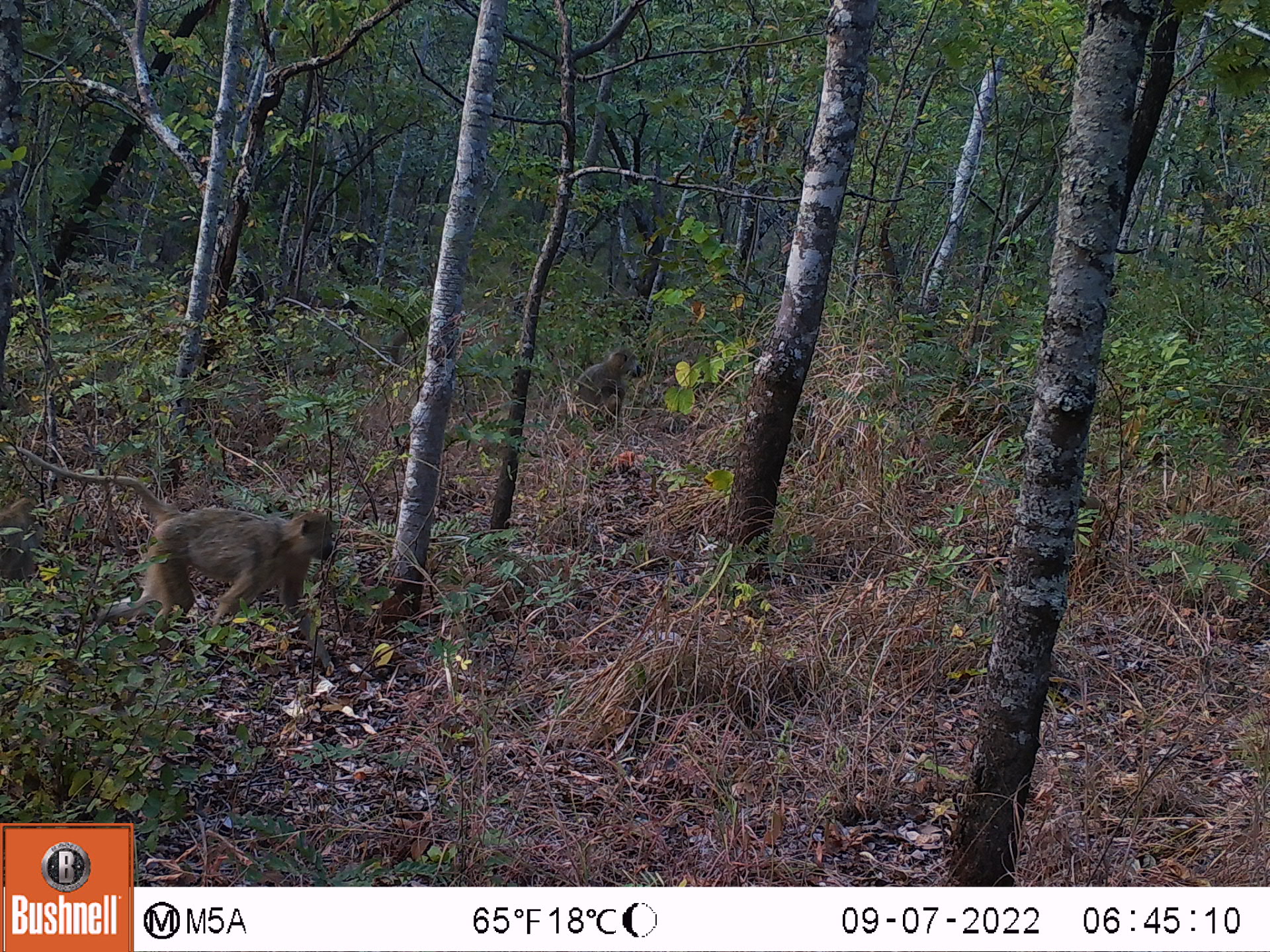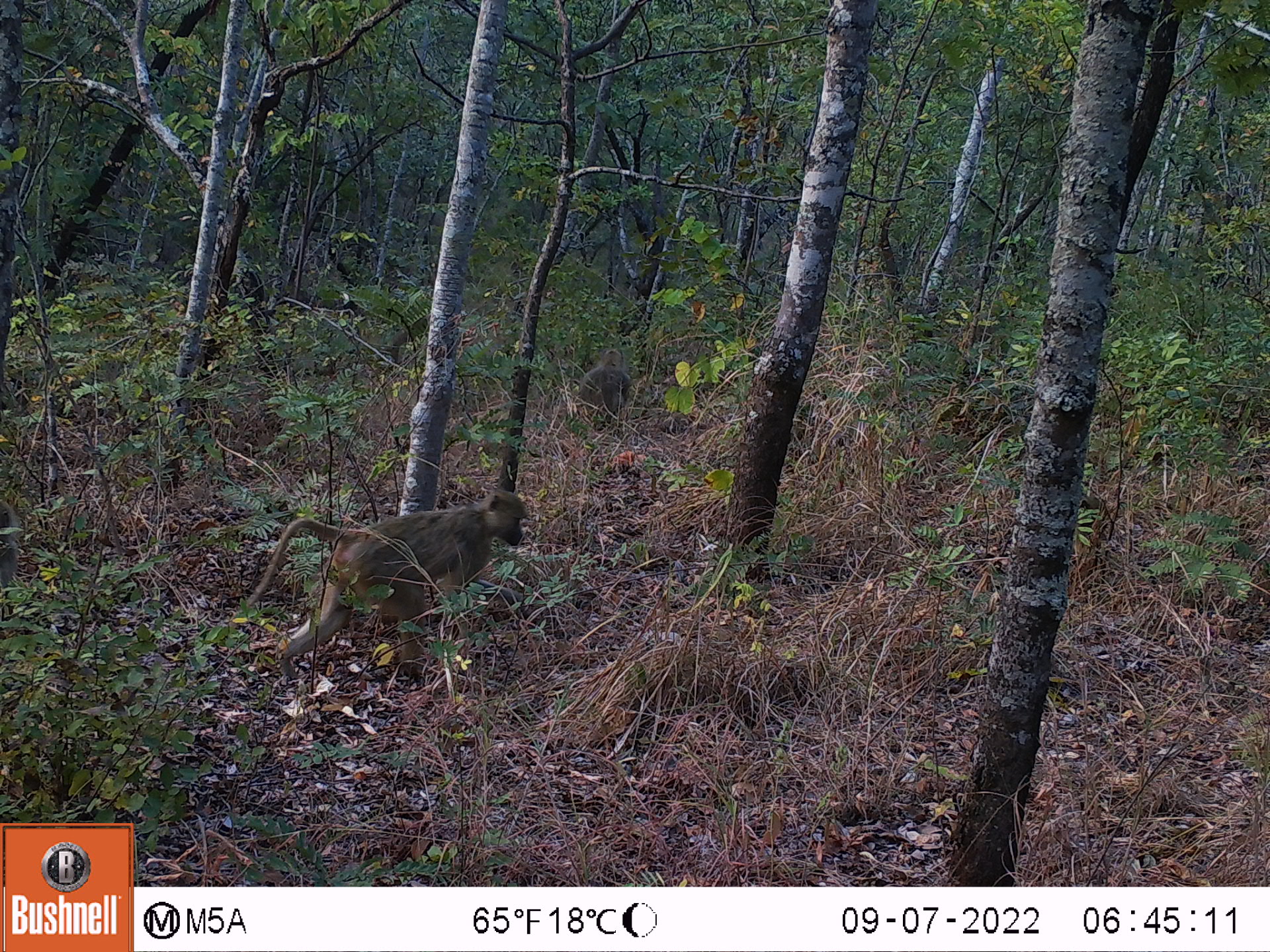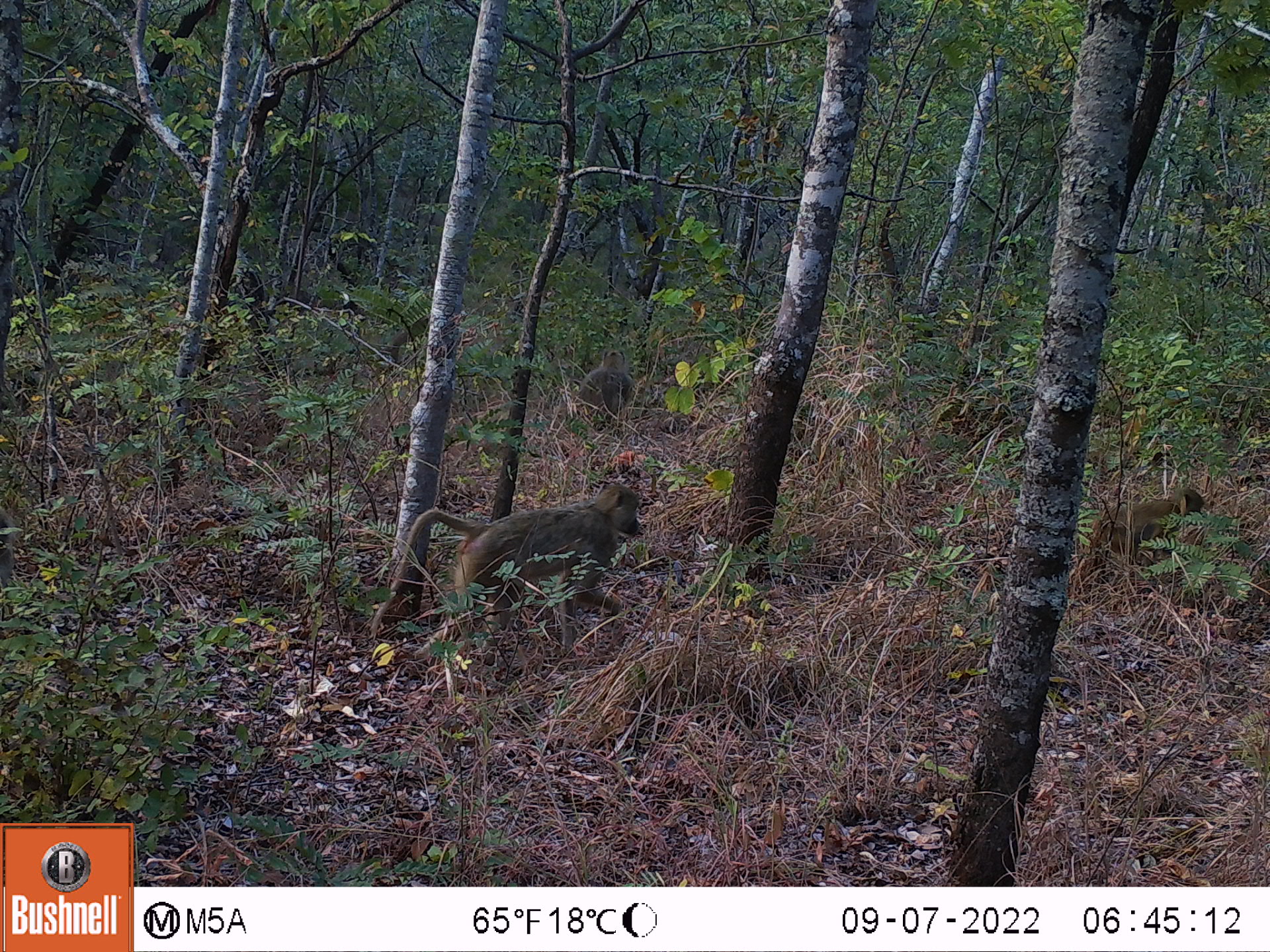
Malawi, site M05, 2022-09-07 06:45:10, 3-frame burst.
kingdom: Animalia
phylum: Chordata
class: Mammalia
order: Primates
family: Cercopithecidae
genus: Papio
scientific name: Papio cynocephalus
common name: yellow baboon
Yellow baboon (Papio cynocephalus), count 2.